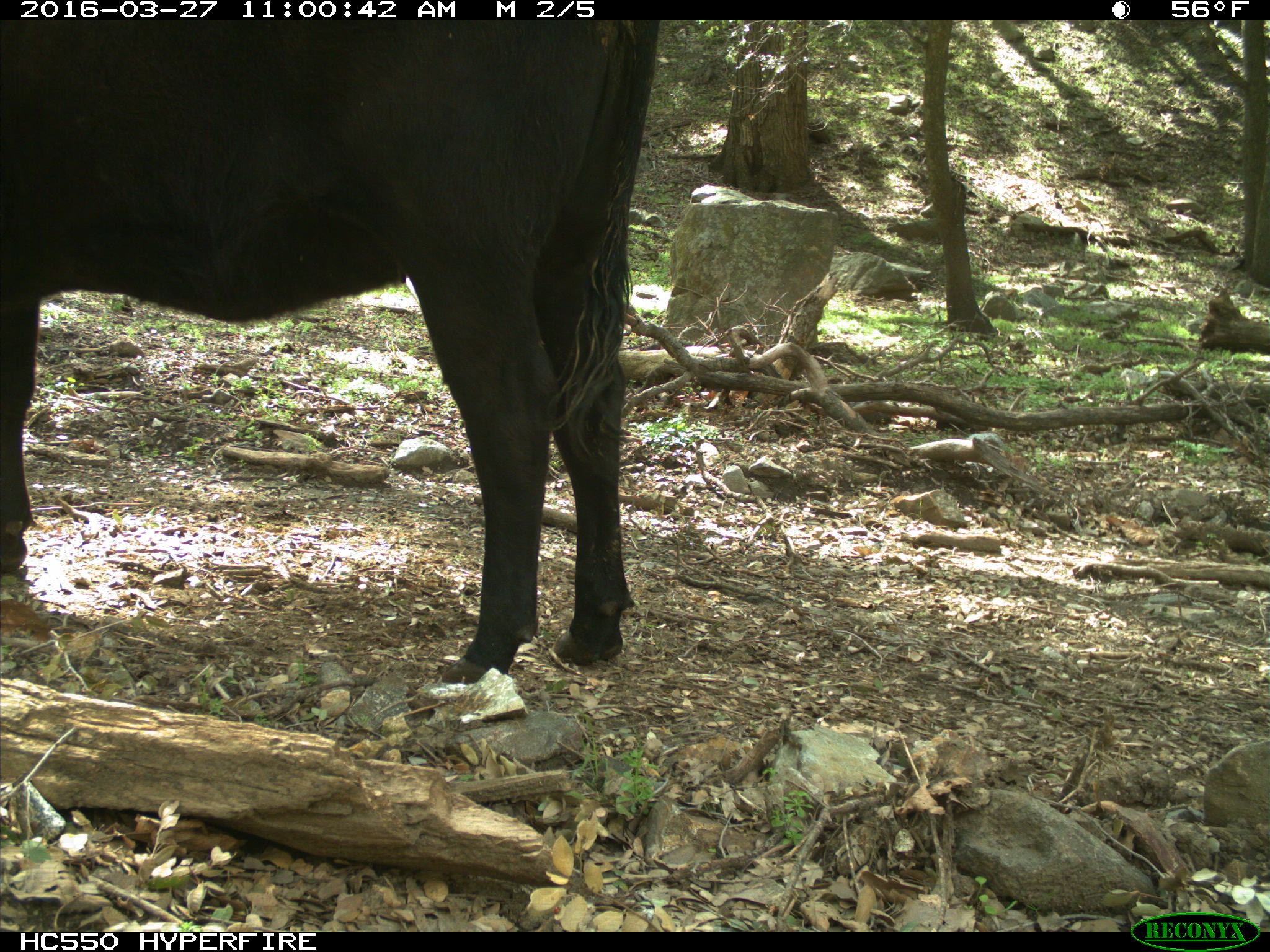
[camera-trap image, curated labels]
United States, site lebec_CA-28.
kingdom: Animalia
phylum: Chordata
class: Mammalia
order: Artiodactyla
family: Bovidae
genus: Bos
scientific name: Bos taurus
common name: domestic cow